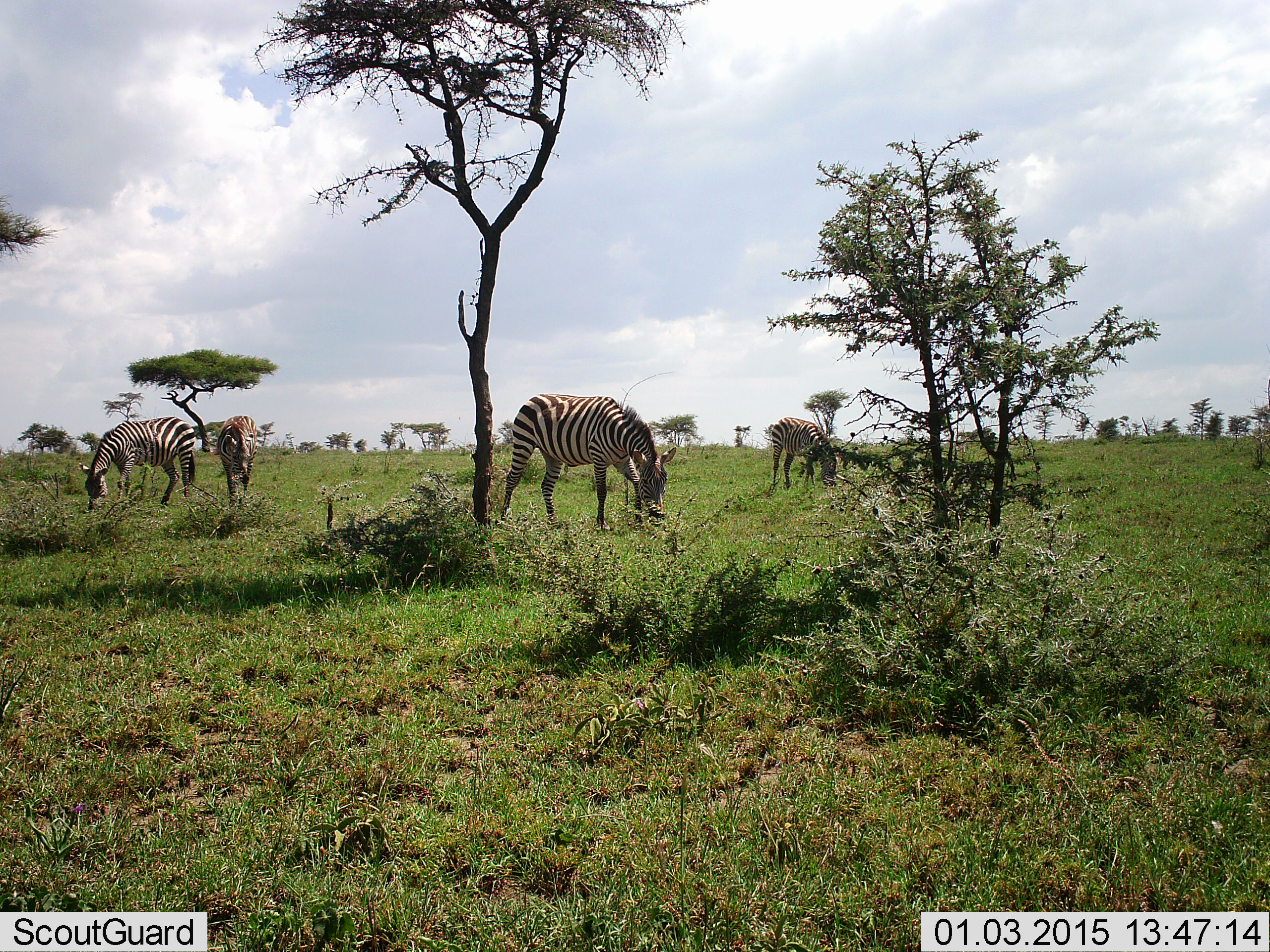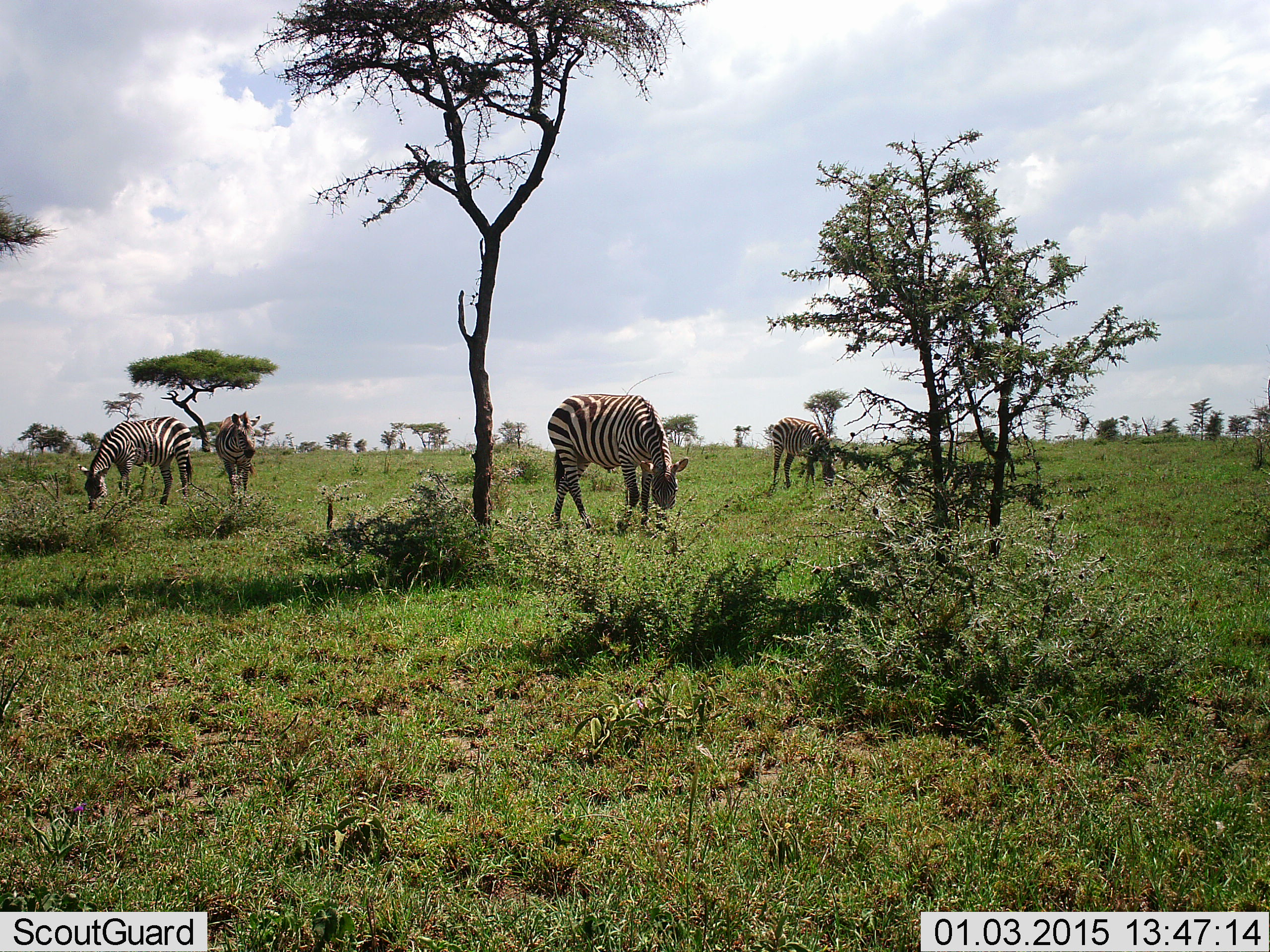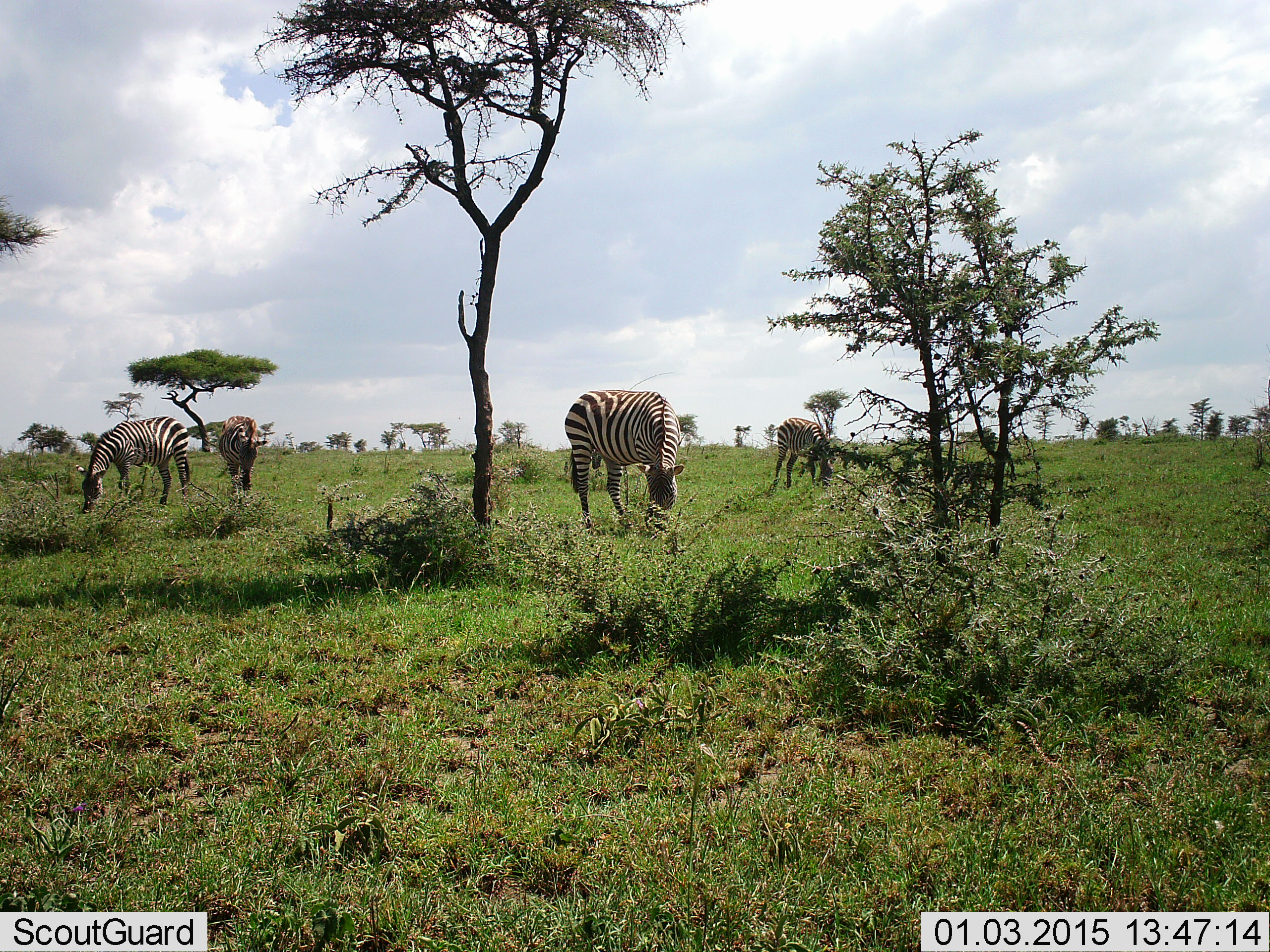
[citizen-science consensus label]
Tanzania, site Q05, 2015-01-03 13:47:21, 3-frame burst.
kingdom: Animalia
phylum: Chordata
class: Mammalia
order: Perissodactyla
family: Equidae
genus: Equus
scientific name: Equus quagga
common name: plains zebra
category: zebra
Zebra (plains zebra) (Equus quagga), count 4. Behavior (volunteer vote fractions): standing 50%, resting 0%, moving 20%, interacting 0%. Young present (vote fraction): 10%. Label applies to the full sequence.